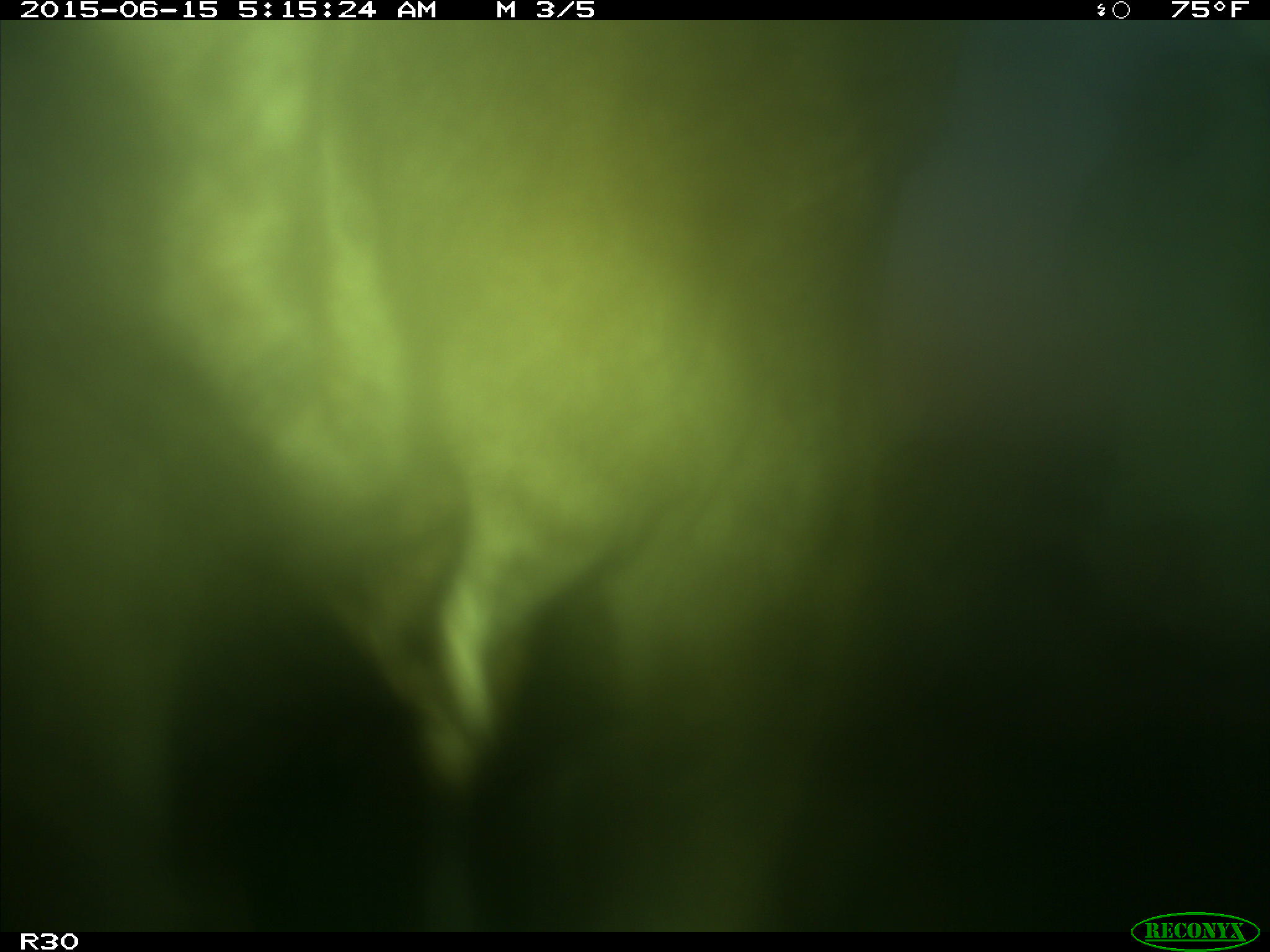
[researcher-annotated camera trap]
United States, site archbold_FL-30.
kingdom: Animalia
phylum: Chordata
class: Mammalia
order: Artiodactyla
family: Bovidae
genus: Bos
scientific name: Bos taurus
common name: domestic cow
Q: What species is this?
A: Bos taurus (domestic cow).